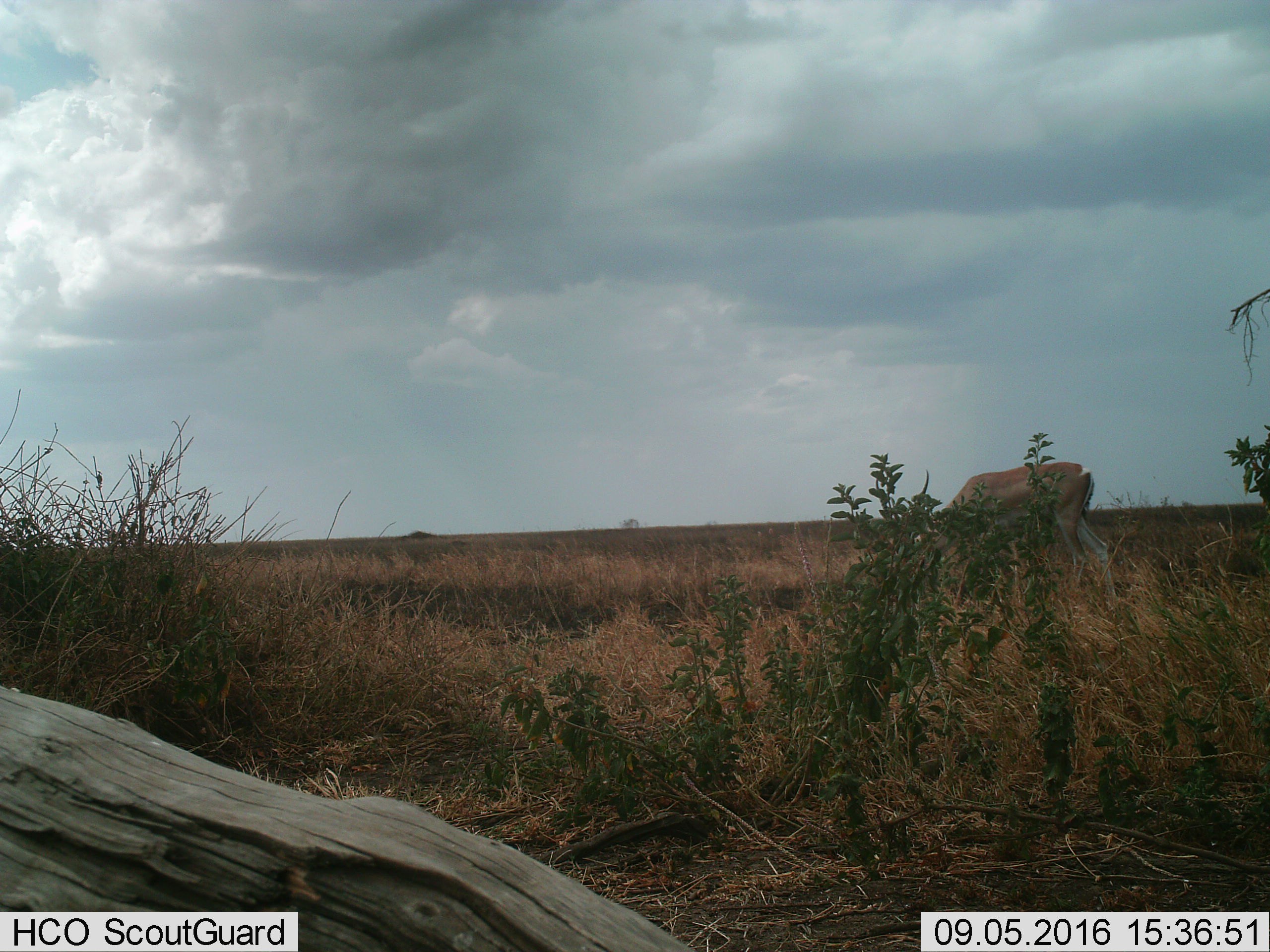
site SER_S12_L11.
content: unidentified animal